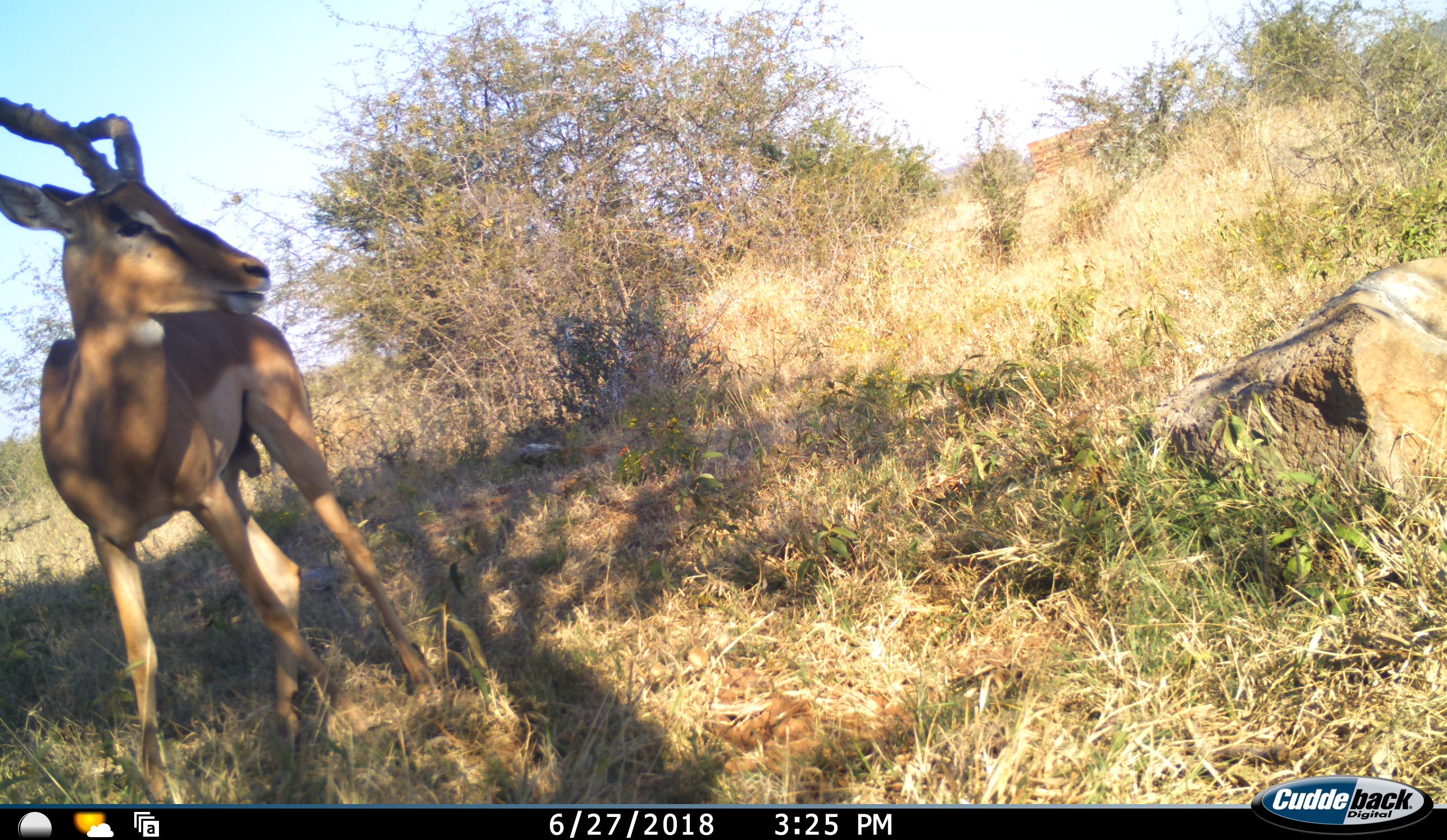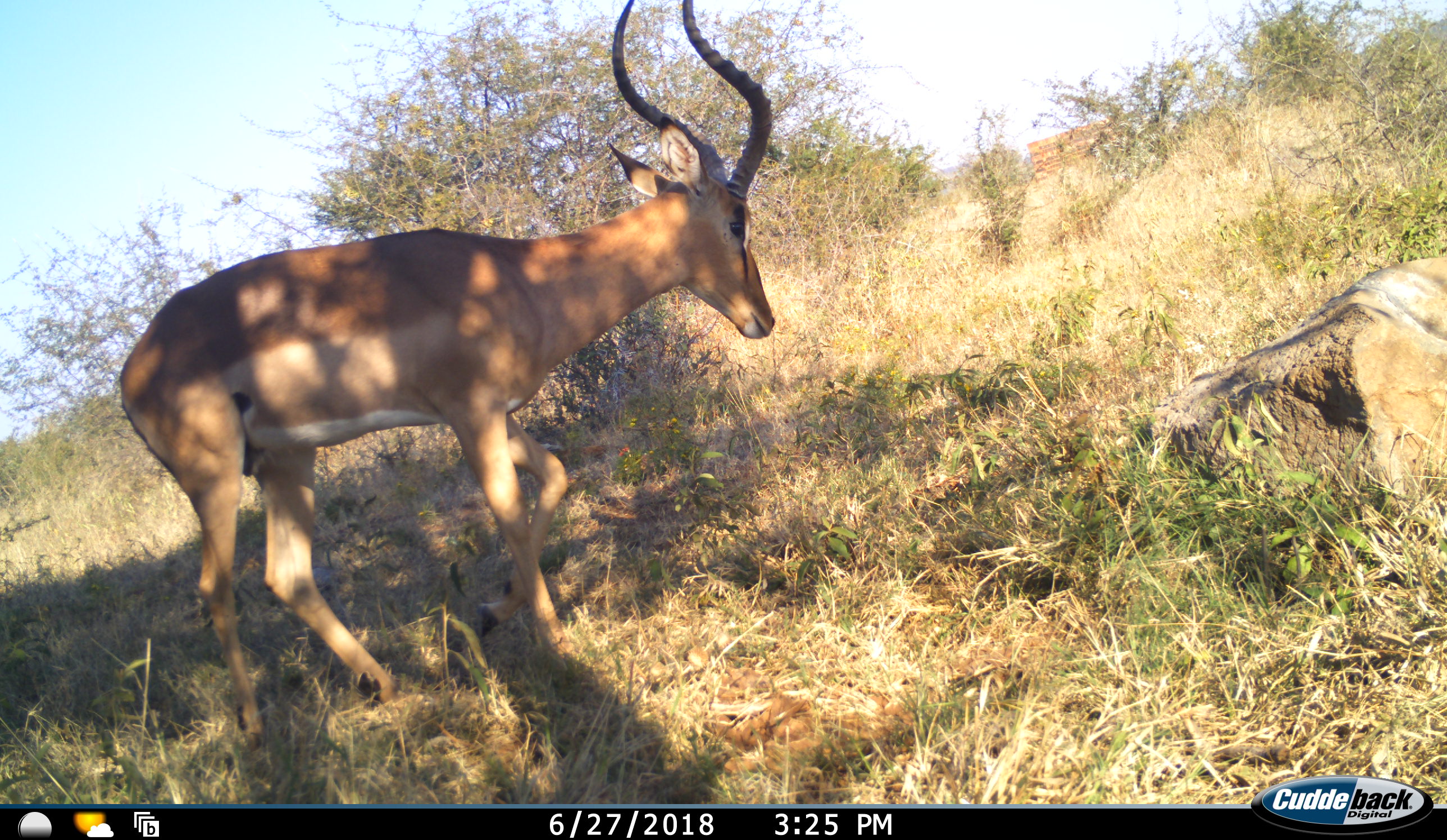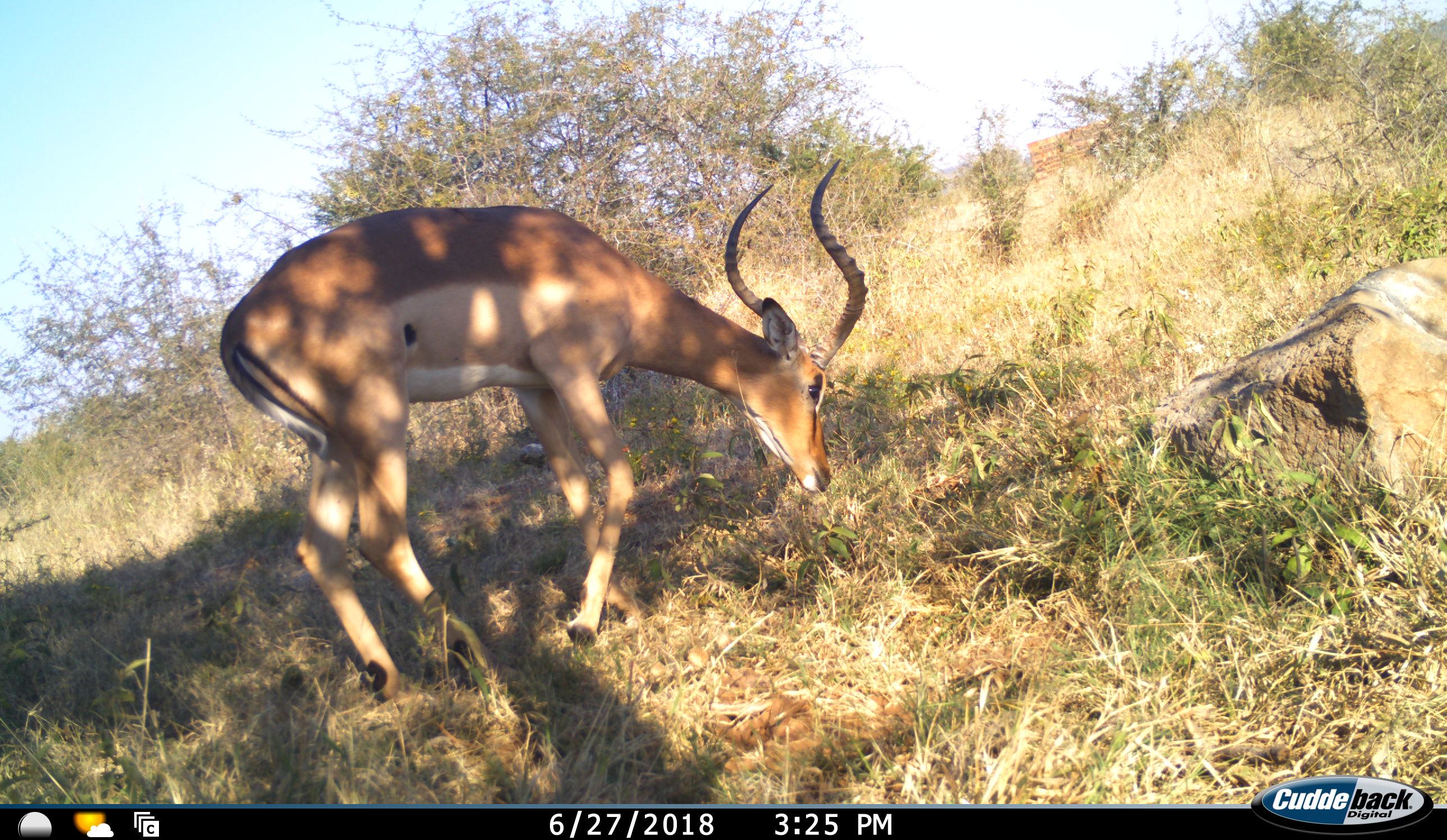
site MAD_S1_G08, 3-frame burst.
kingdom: Animalia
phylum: Chordata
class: Mammalia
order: Artiodactyla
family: Bovidae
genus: Aepyceros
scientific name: Aepyceros melampus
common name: impala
Impala (Aepyceros melampus), count 1. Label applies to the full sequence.